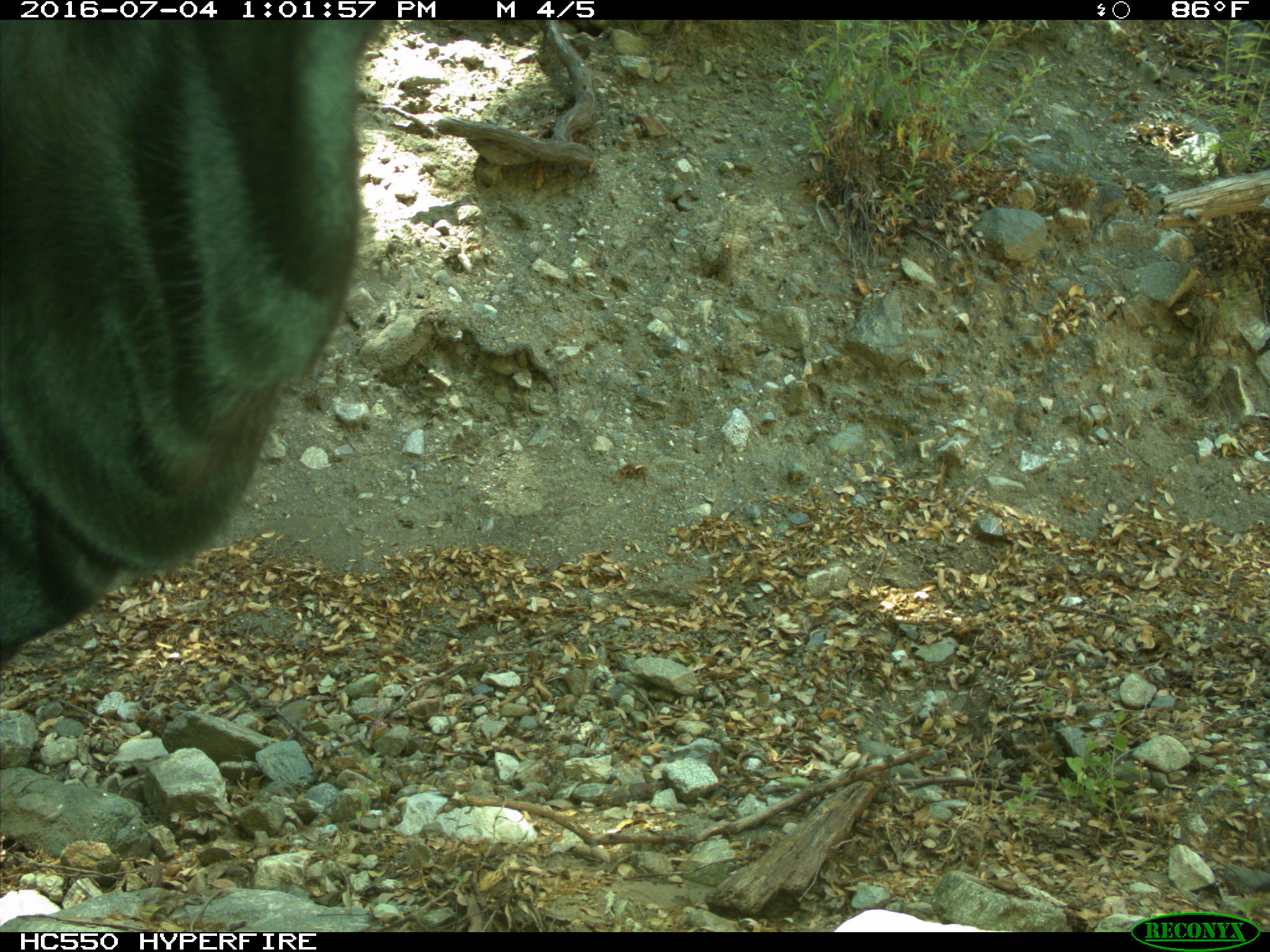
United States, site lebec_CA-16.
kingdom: Animalia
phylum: Chordata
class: Mammalia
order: Artiodactyla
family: Bovidae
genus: Bos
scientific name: Bos taurus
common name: domestic cow